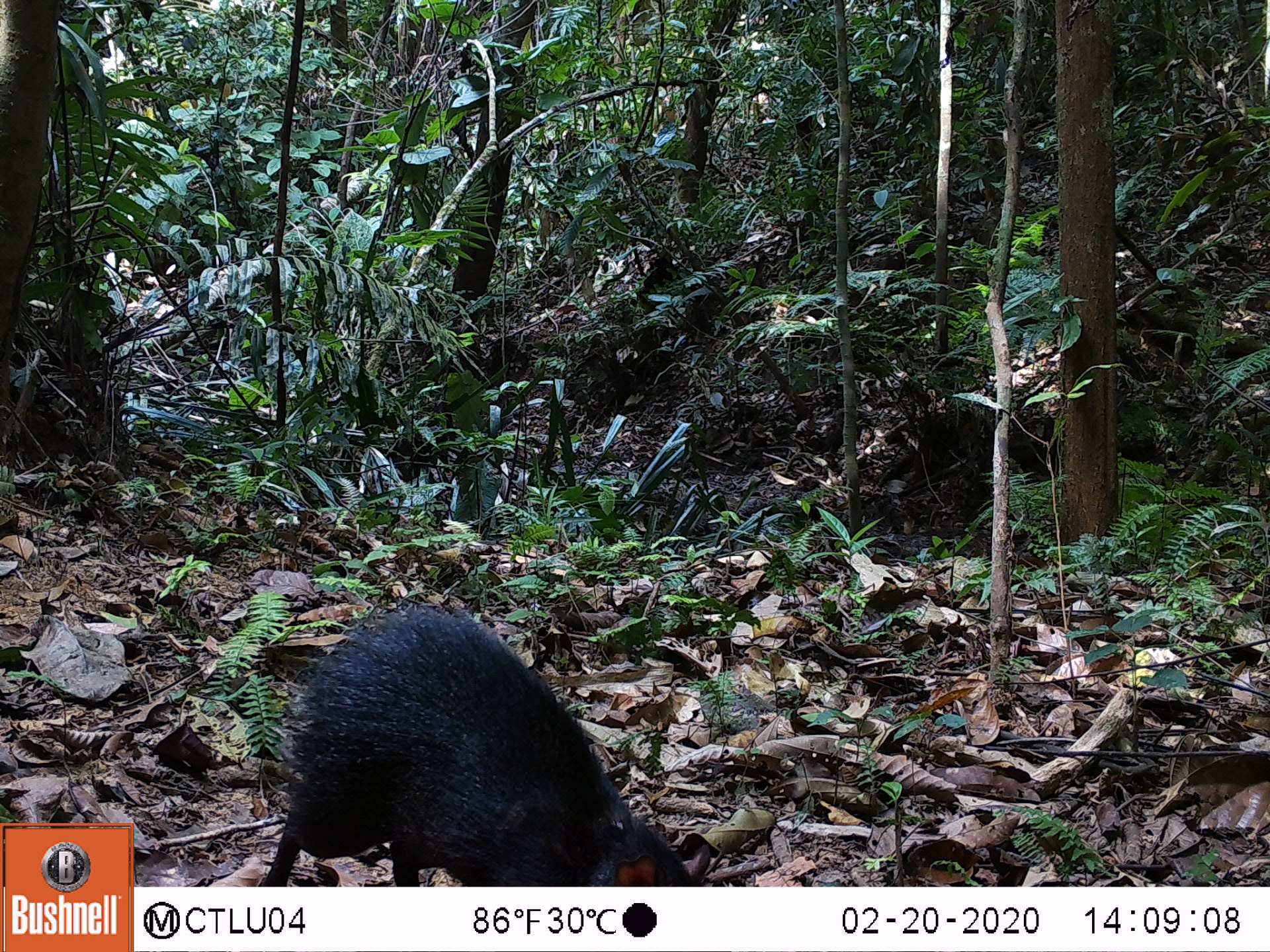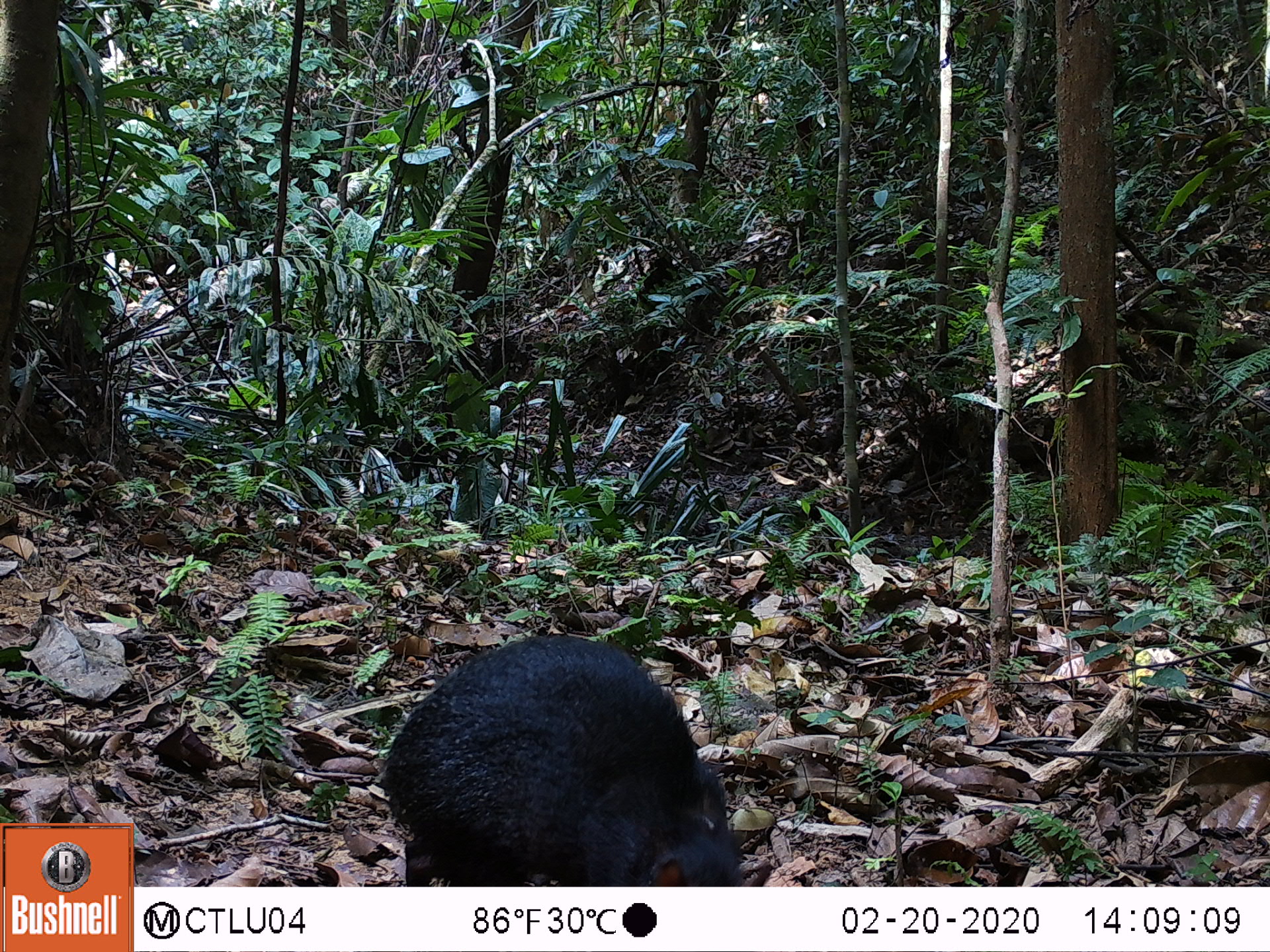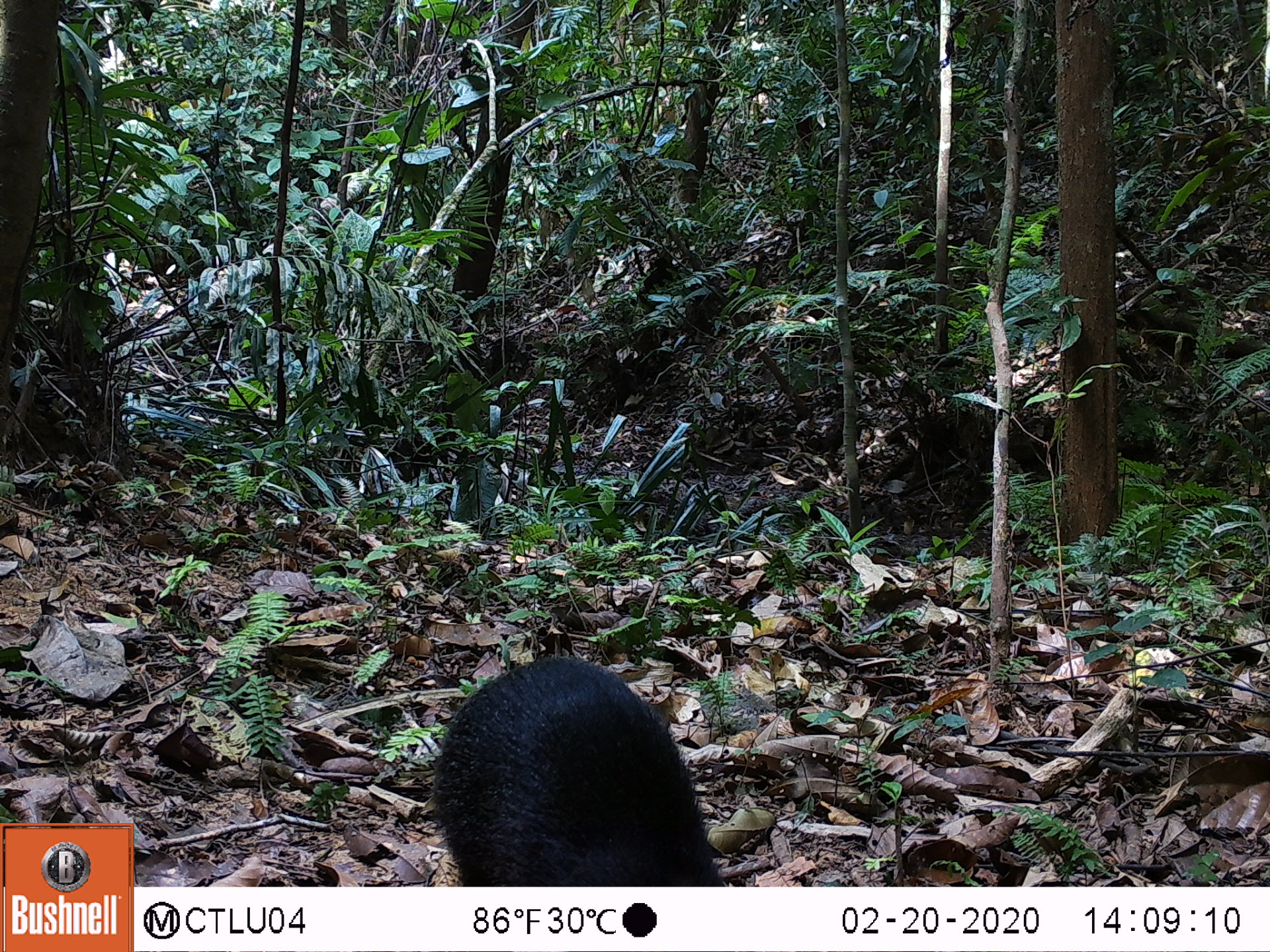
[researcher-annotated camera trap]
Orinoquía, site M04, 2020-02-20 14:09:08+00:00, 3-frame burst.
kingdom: Animalia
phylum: Chordata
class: Mammalia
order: Rodentia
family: Dasyproctidae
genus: Dasyprocta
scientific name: Dasyprocta fuliginosa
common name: black agouti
Black agouti (Dasyprocta fuliginosa).